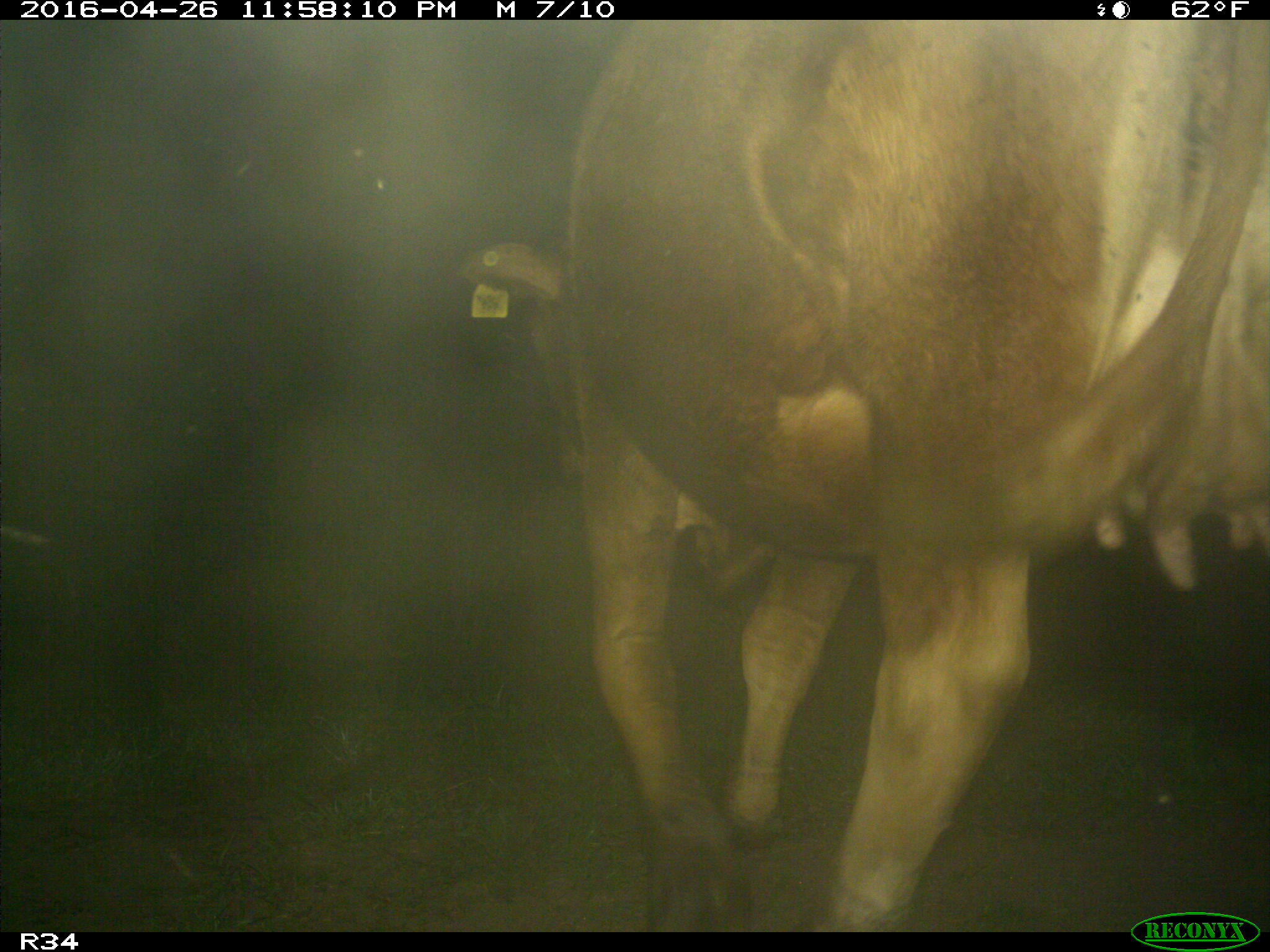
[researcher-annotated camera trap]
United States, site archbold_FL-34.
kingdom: Animalia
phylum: Chordata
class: Mammalia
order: Artiodactyla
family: Bovidae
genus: Bos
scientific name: Bos taurus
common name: domestic cow